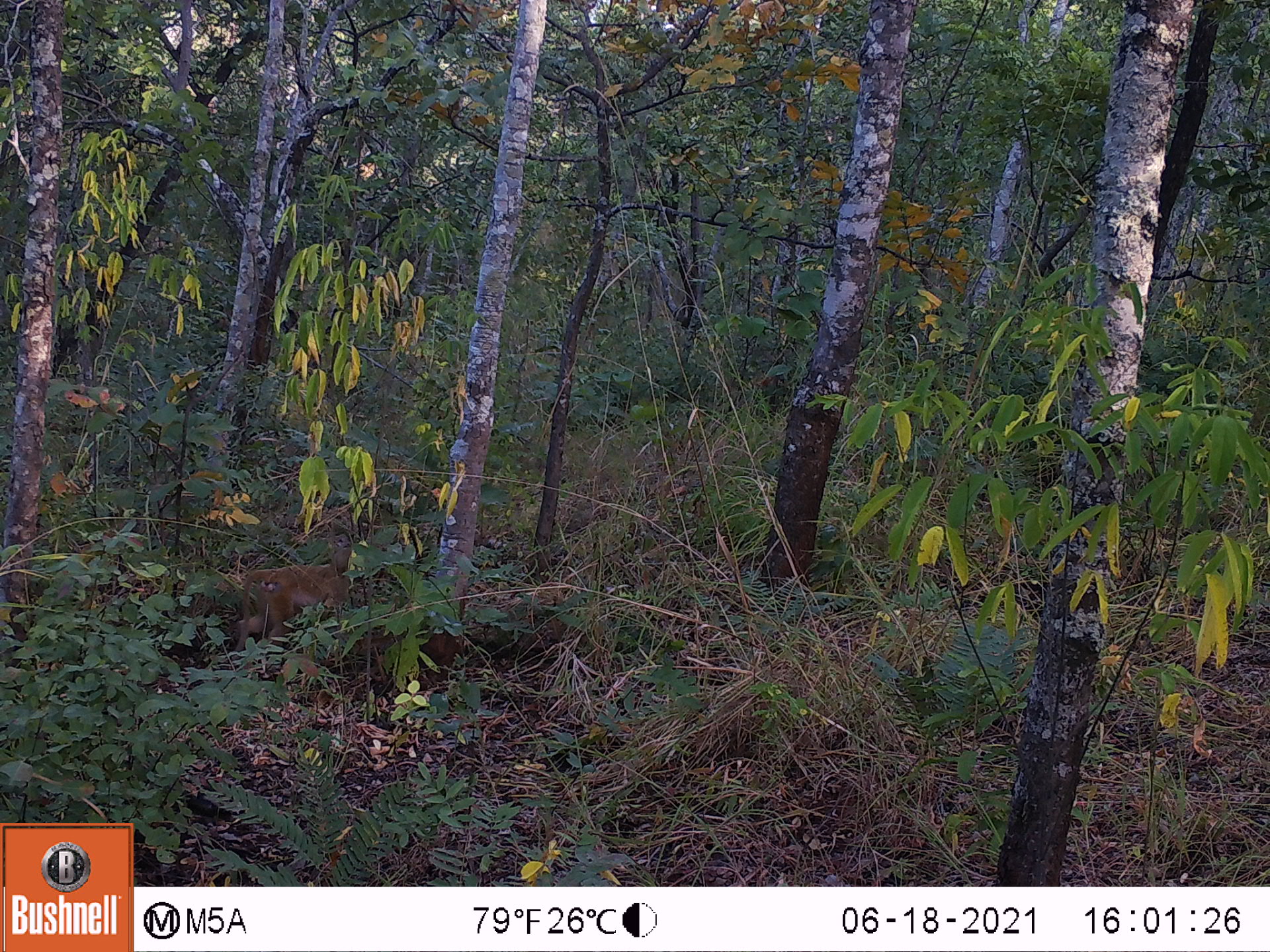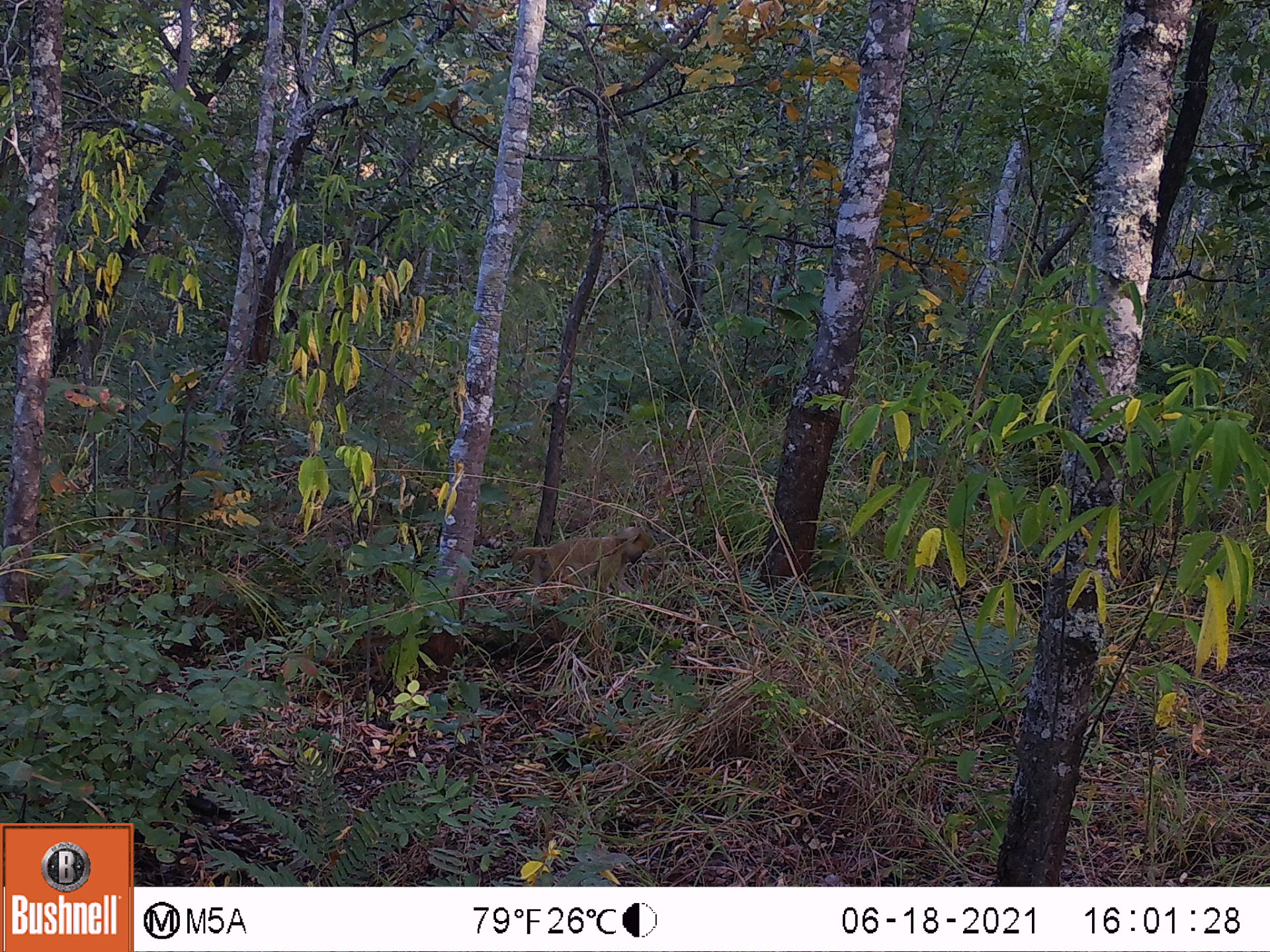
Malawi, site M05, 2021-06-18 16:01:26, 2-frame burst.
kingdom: Animalia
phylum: Chordata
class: Mammalia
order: Primates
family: Cercopithecidae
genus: Papio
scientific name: Papio cynocephalus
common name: yellow baboon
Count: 1.